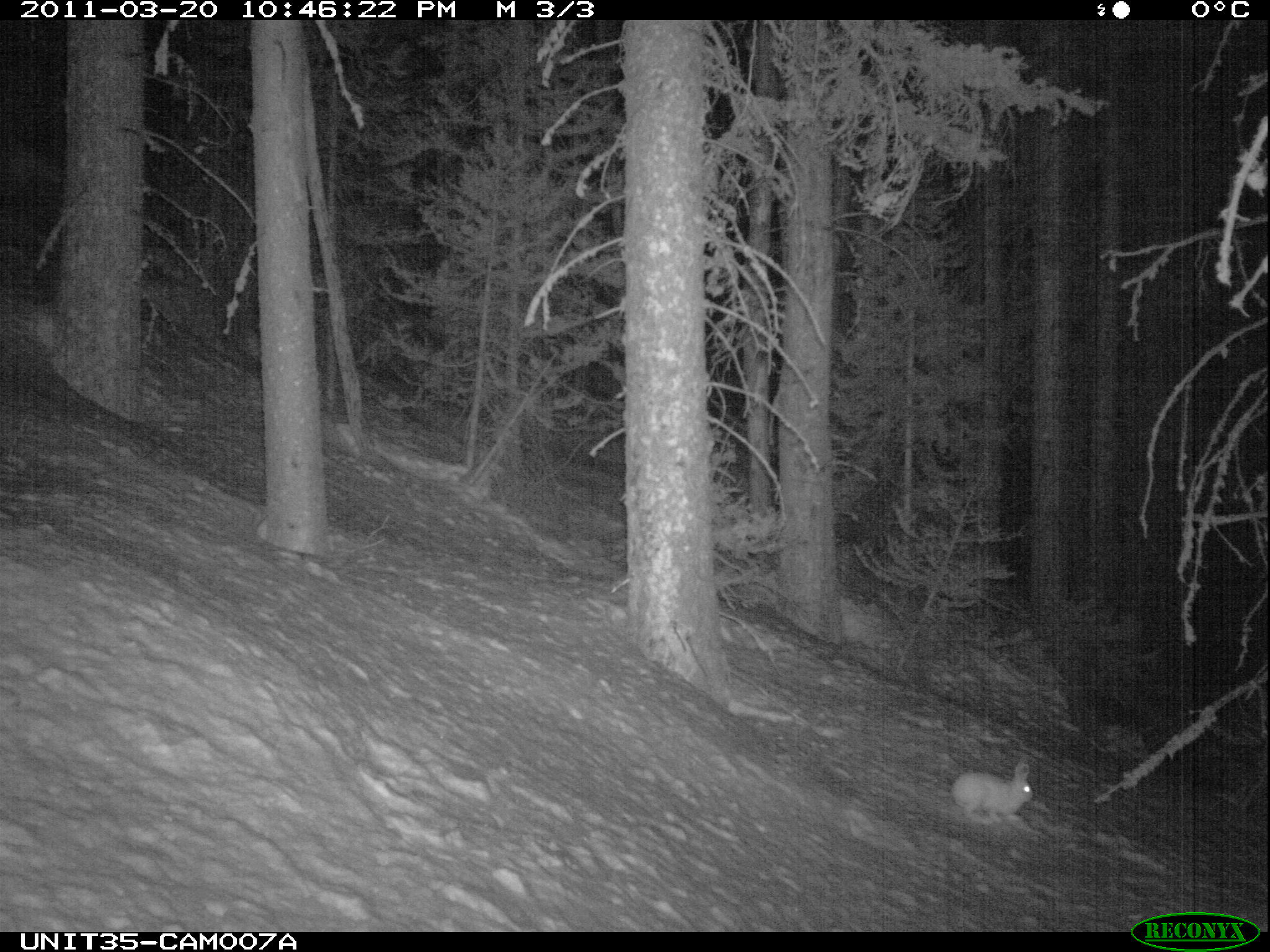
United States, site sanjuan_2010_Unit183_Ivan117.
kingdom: Animalia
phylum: Chordata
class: Mammalia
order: Lagomorpha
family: Leporidae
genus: Lepus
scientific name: Lepus americanus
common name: snowshoe hare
Lepus americanus (snowshoe hare).